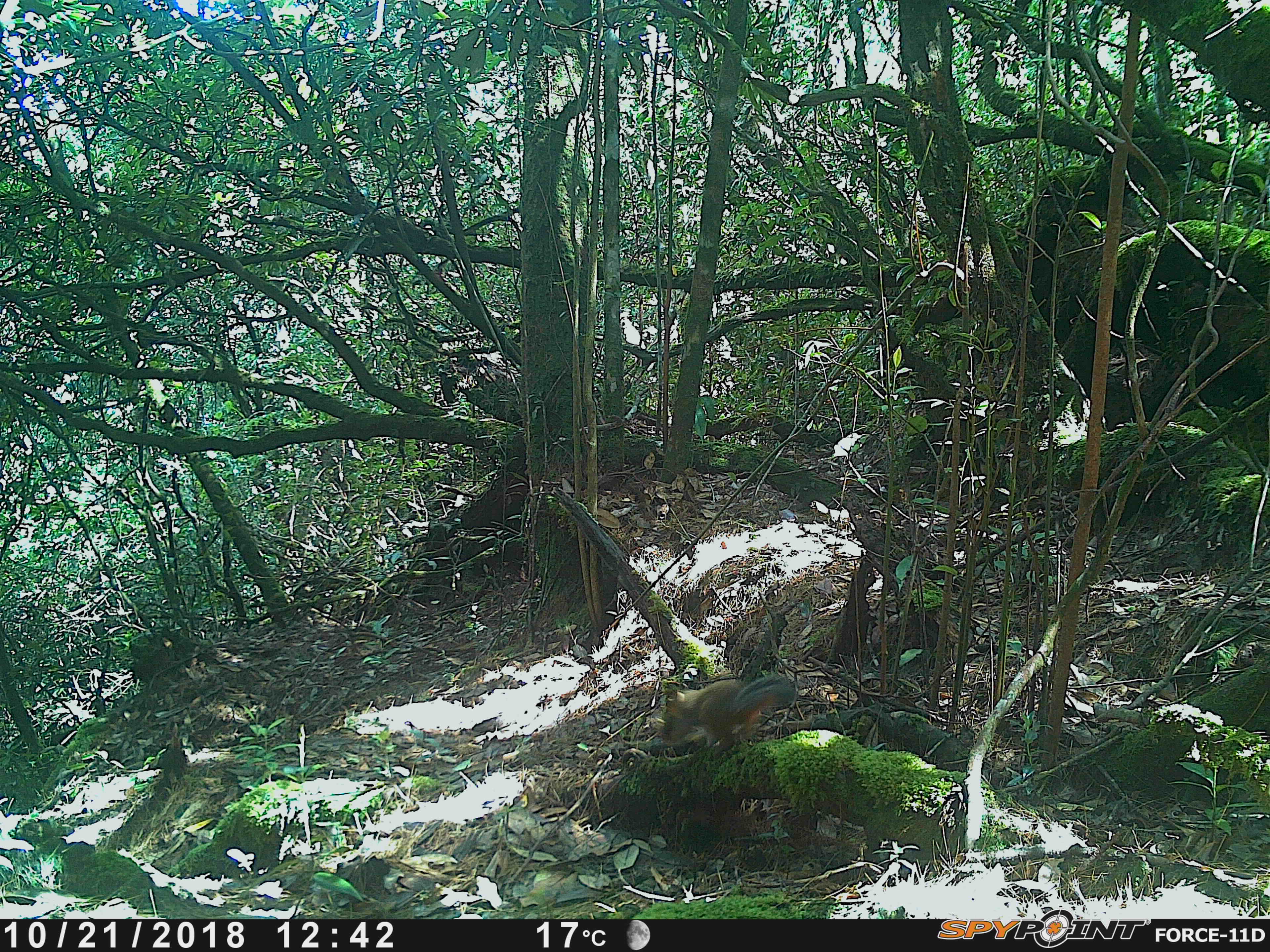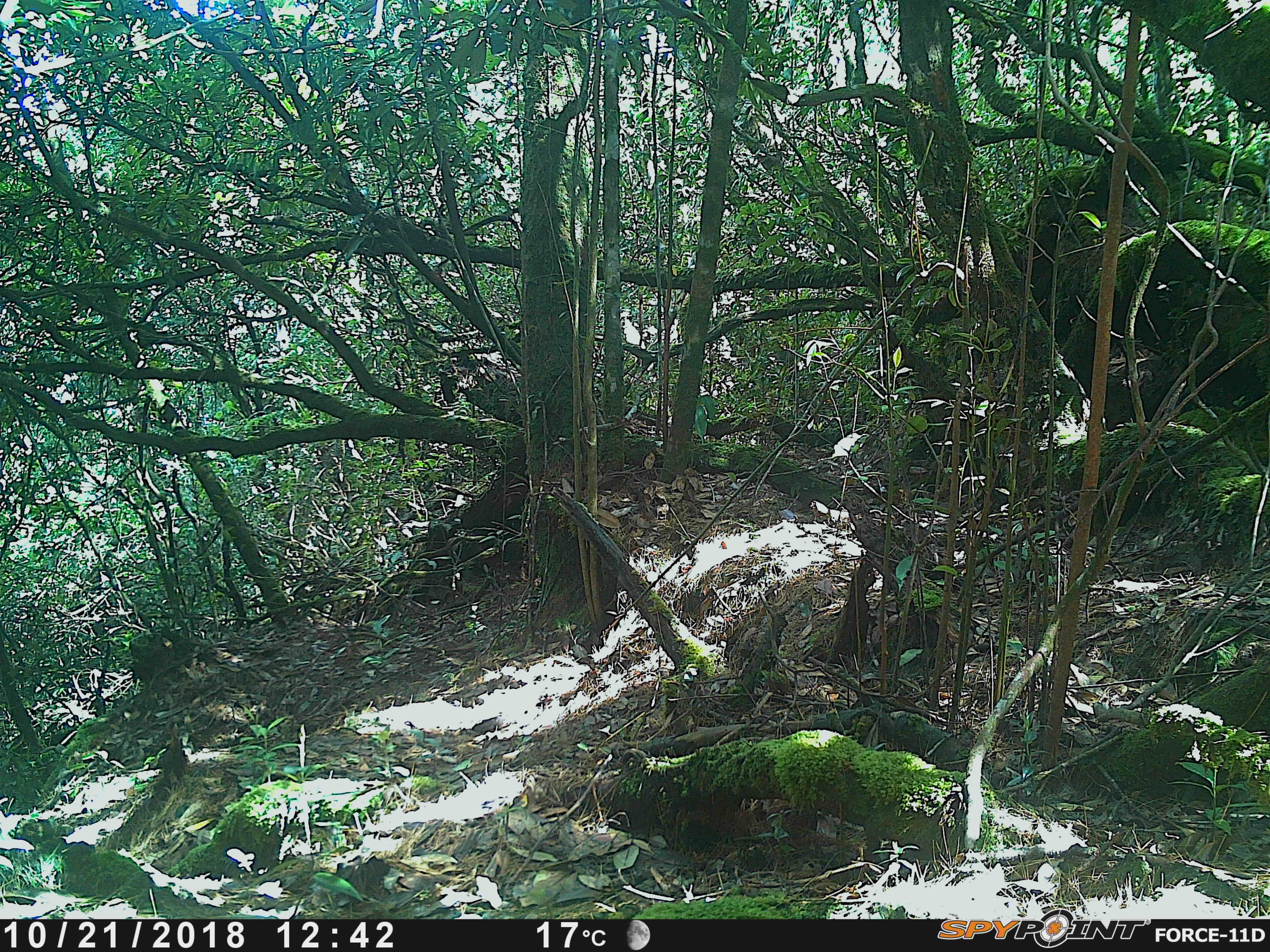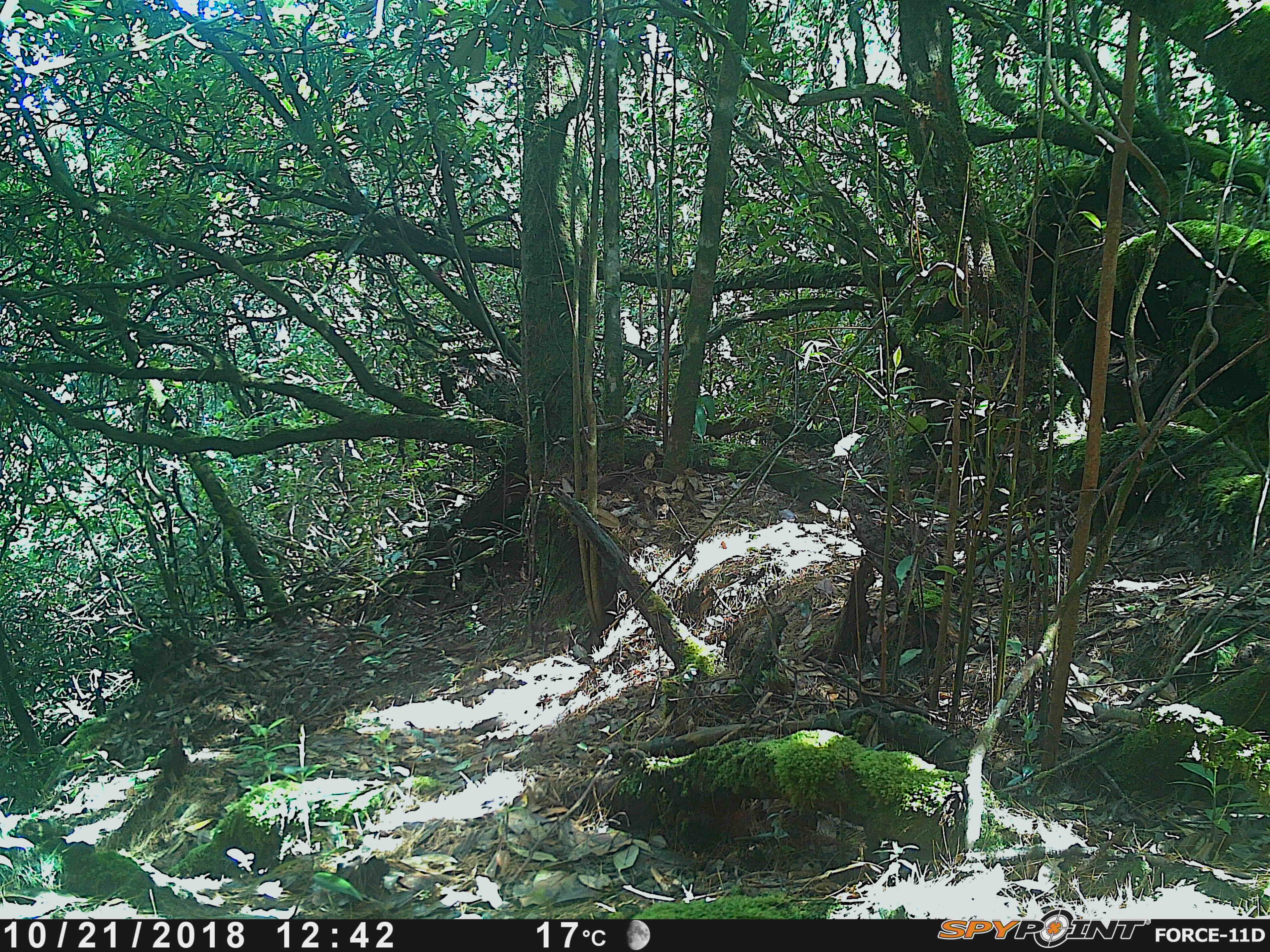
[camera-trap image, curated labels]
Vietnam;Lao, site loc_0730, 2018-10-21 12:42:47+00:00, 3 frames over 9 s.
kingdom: Animalia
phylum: Chordata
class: Mammalia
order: Rodentia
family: Sciuridae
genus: Dremomys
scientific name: Dremomys rufigenis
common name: red-cheeked squirrel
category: red cheeked squirrel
Red cheeked squirrel (red-cheeked squirrel) (Dremomys rufigenis). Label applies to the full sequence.